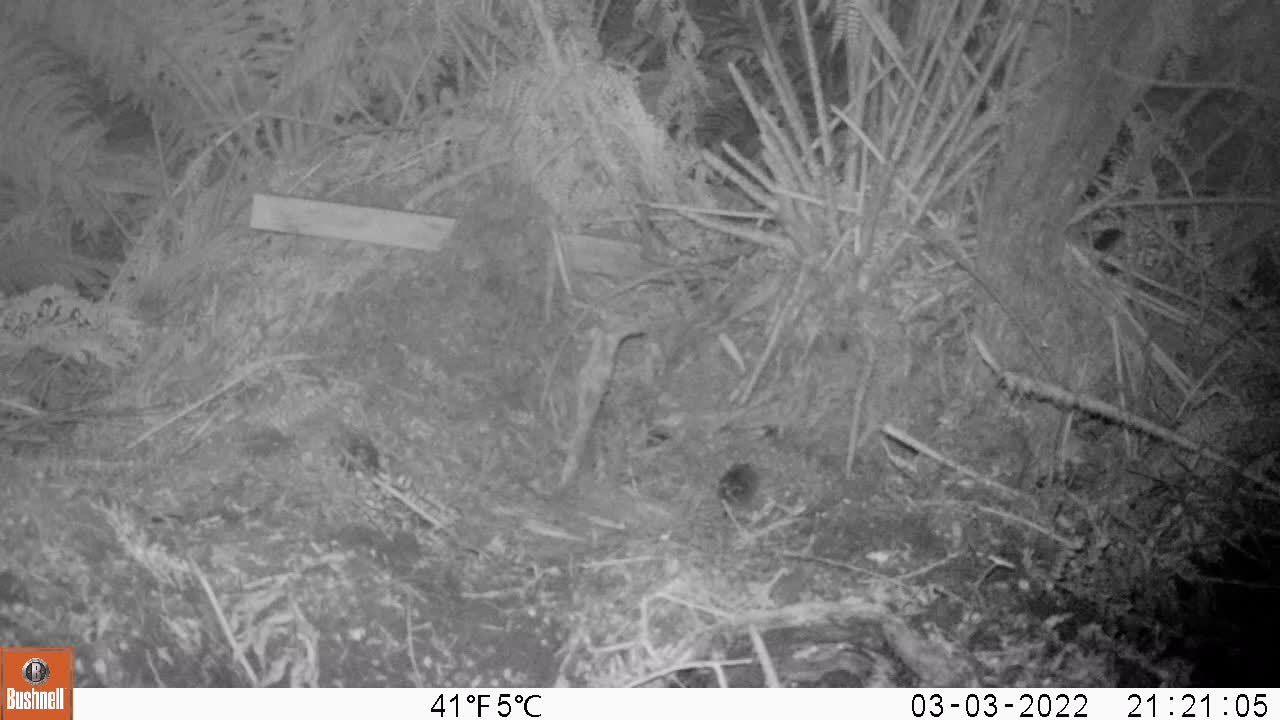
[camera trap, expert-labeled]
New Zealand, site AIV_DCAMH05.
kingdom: Animalia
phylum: Chordata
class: Mammalia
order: Rodentia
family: Muridae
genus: Mus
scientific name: Mus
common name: mouse